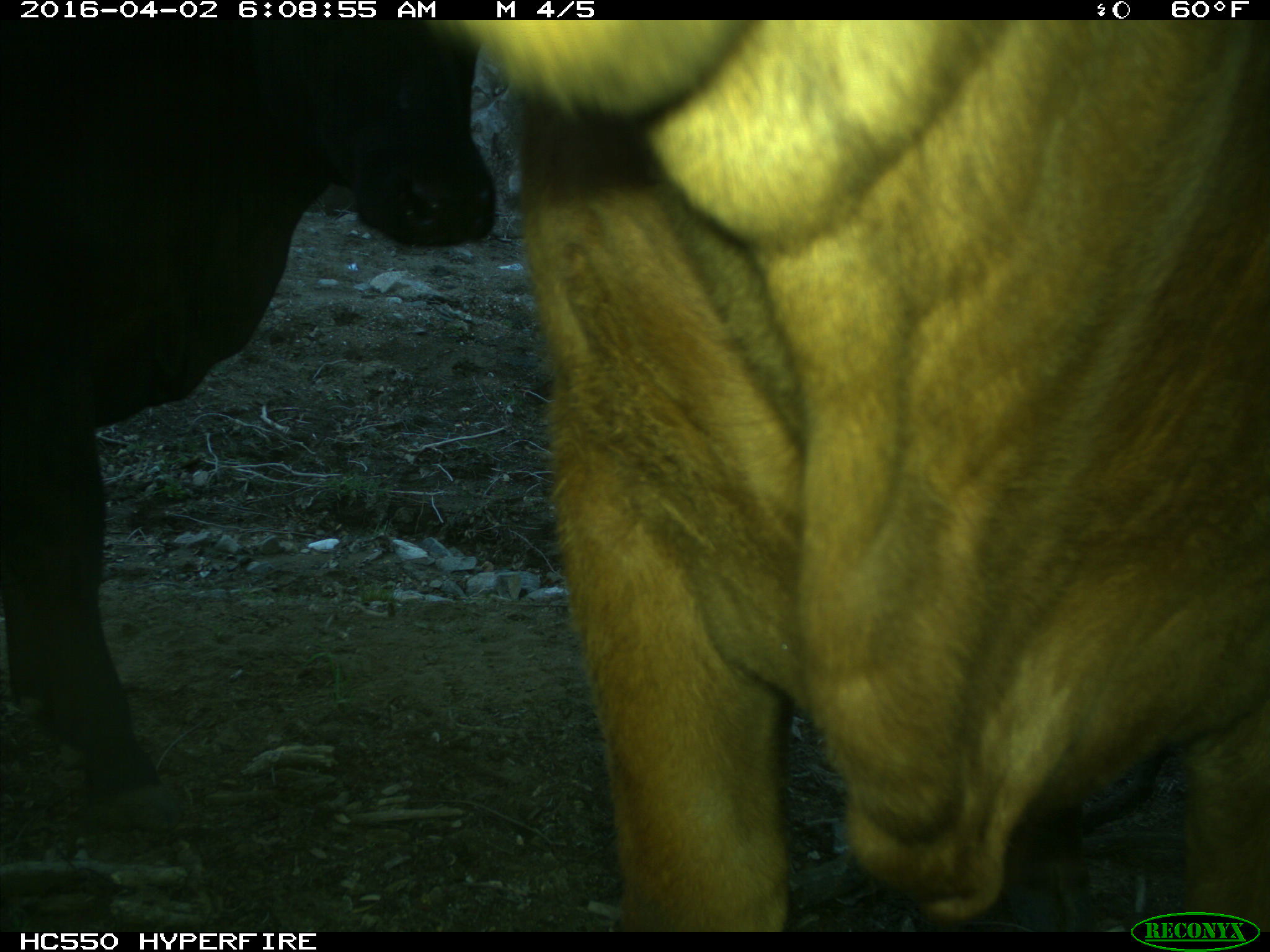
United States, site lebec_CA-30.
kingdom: Animalia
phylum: Chordata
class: Mammalia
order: Artiodactyla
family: Bovidae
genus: Bos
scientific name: Bos taurus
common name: domestic cow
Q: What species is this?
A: Bos taurus (domestic cow).